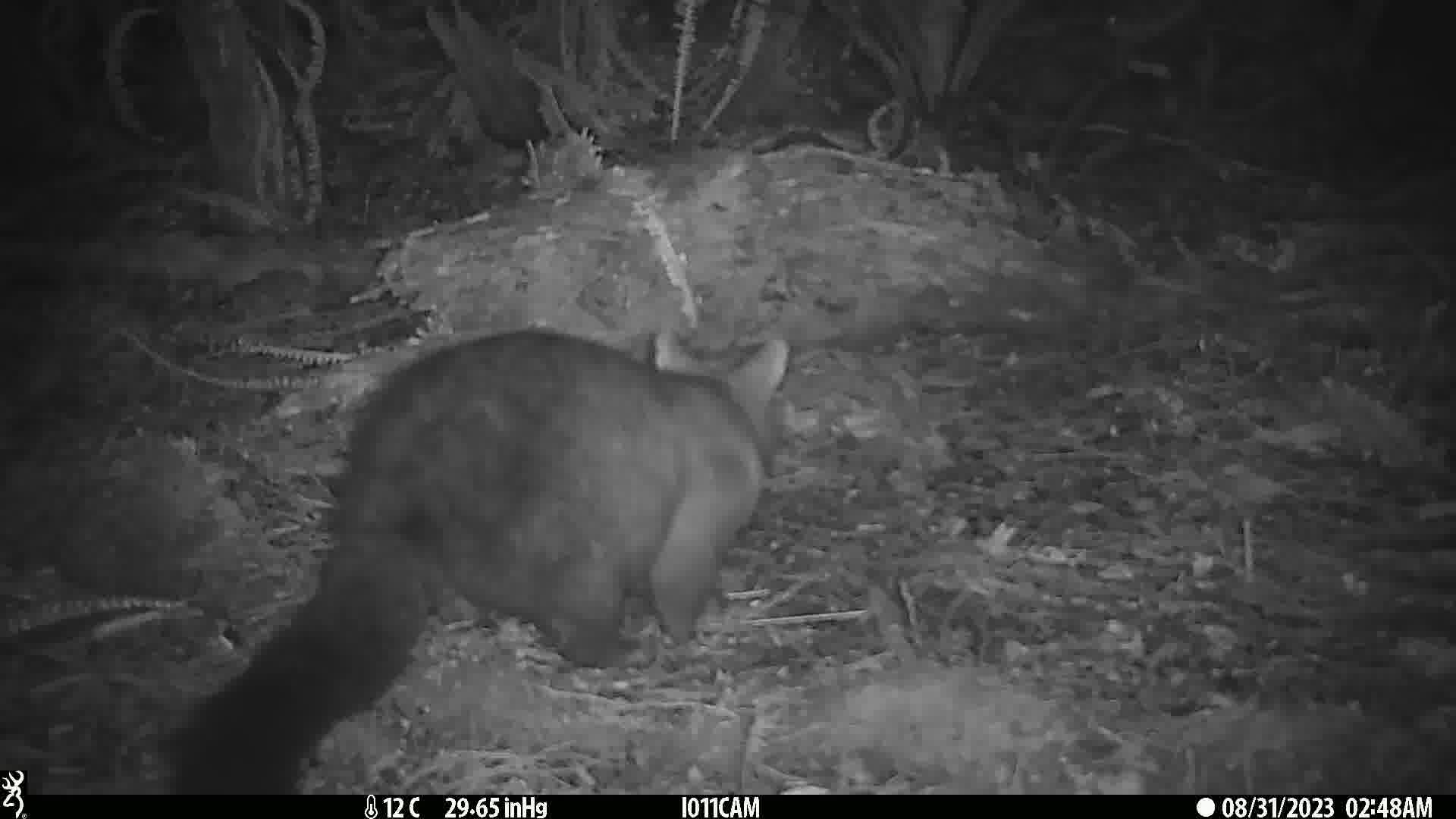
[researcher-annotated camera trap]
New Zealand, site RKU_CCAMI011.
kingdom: Animalia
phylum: Chordata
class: Mammalia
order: Diprotodontia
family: Phalangeridae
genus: Trichosurus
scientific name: Trichosurus vulpecula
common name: common brushtail possum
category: possum